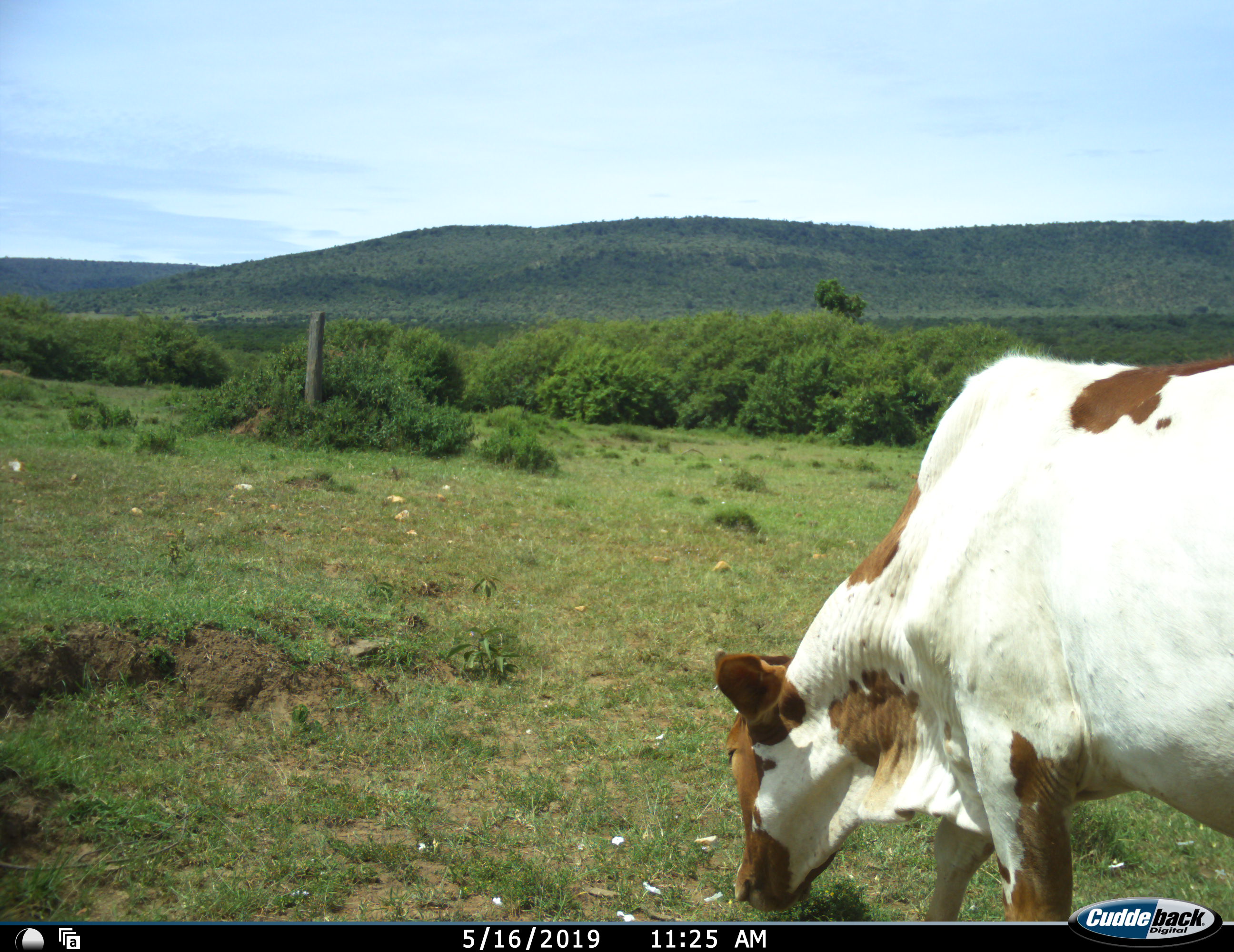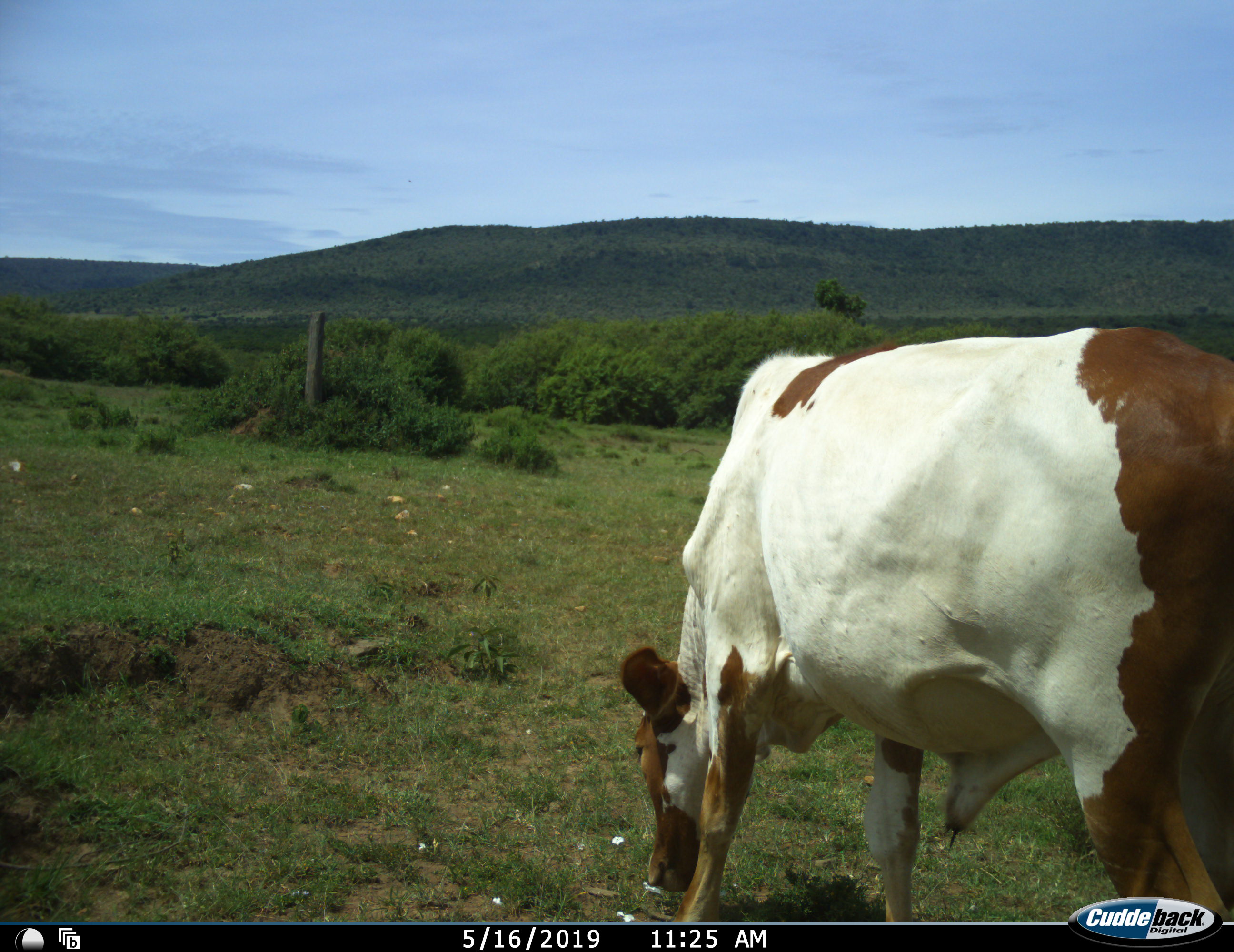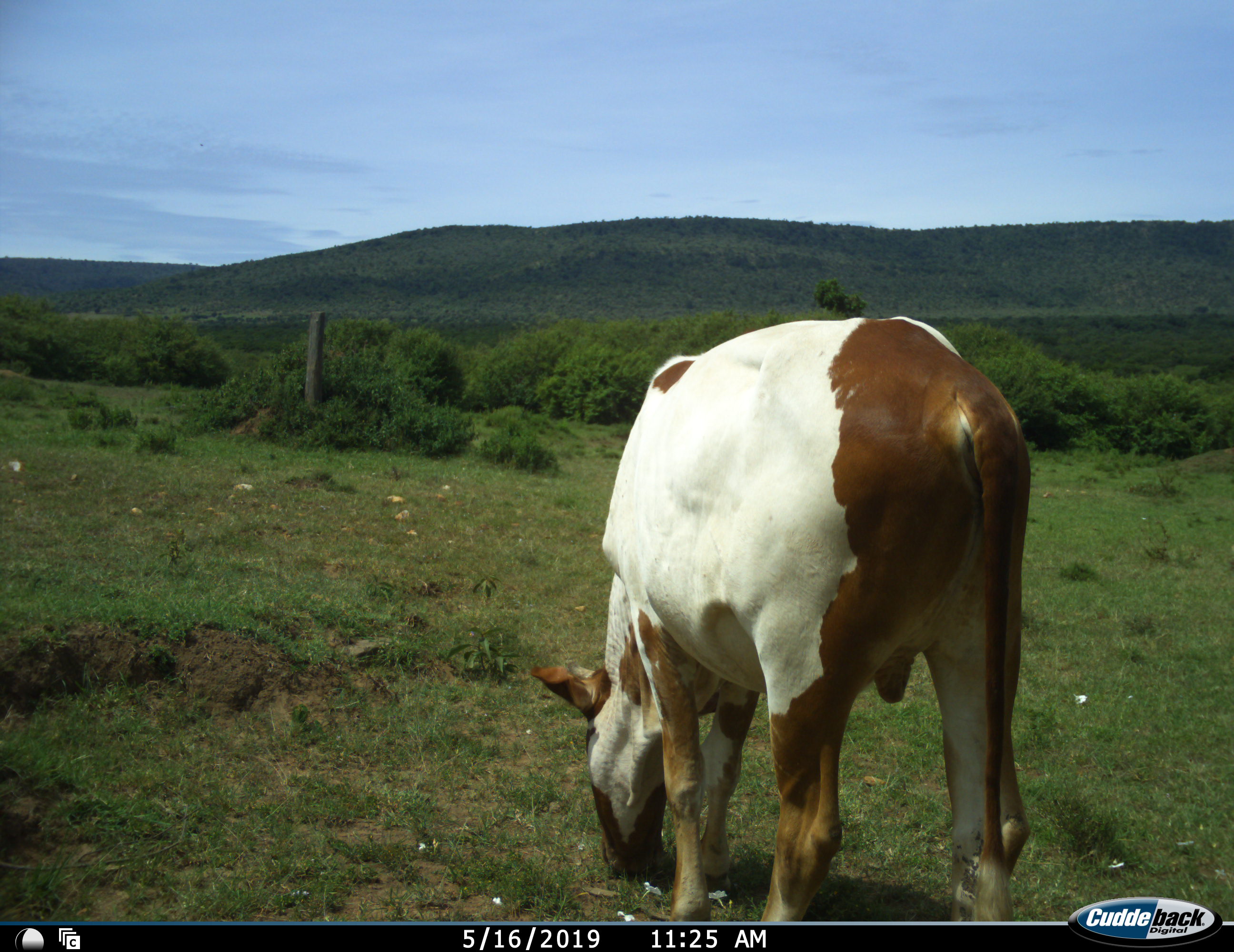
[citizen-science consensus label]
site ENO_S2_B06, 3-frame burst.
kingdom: Animalia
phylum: Chordata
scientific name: Vertebrata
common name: domestic animal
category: domesticanimal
Domesticanimal (domestic animal) (Vertebrata), count 1. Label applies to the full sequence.